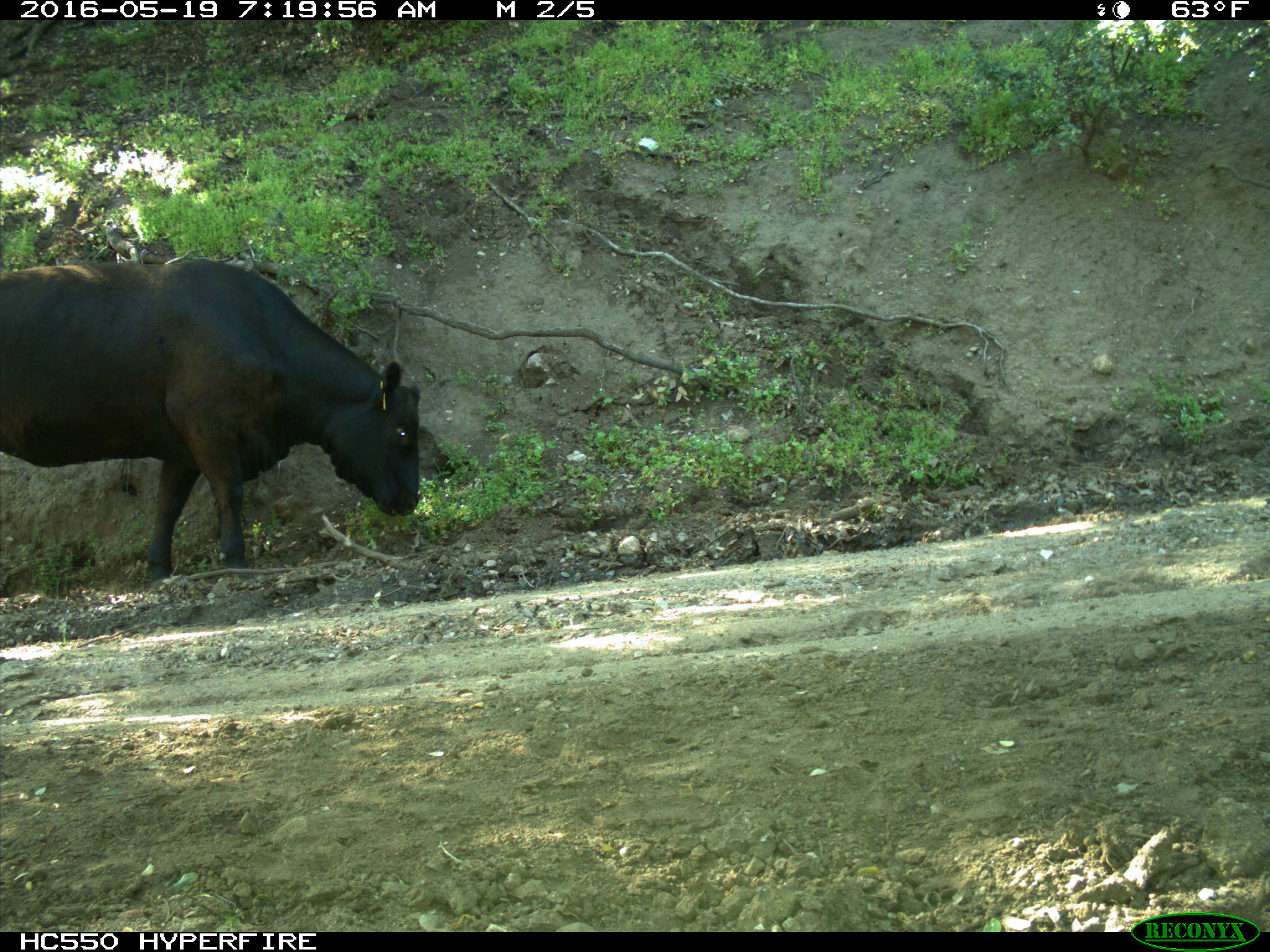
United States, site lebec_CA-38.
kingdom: Animalia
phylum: Chordata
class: Mammalia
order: Artiodactyla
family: Bovidae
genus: Bos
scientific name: Bos taurus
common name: domestic cow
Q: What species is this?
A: Bos taurus (domestic cow).